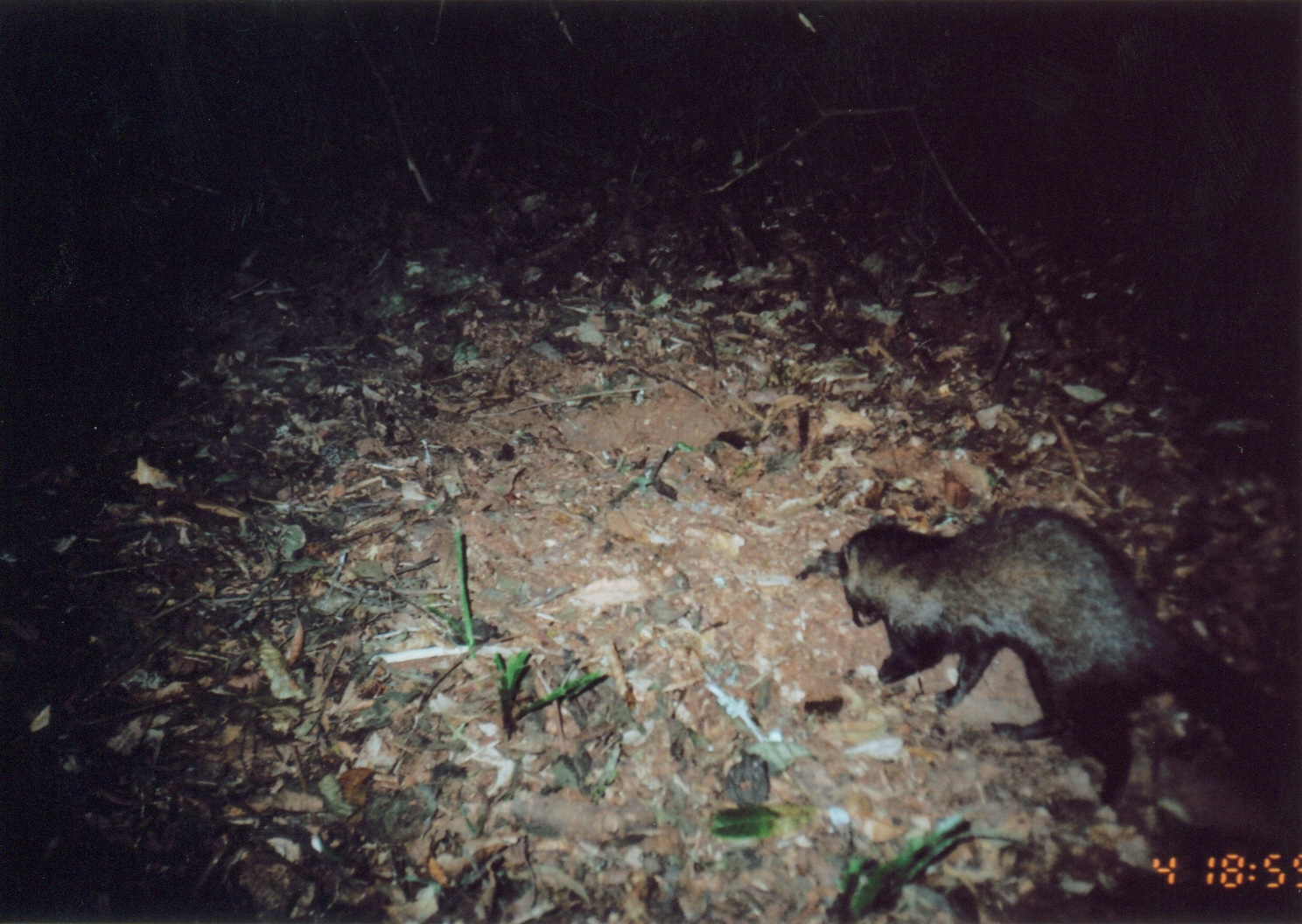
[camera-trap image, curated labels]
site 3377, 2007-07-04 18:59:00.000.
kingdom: Animalia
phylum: Chordata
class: Mammalia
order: Carnivora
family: Herpestidae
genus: Bdeogale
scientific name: Bdeogale crassicauda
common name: bushy-tailed mongoose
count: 1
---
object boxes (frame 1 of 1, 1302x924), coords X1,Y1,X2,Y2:
bdeogale crassicauda: 837,508,1302,809